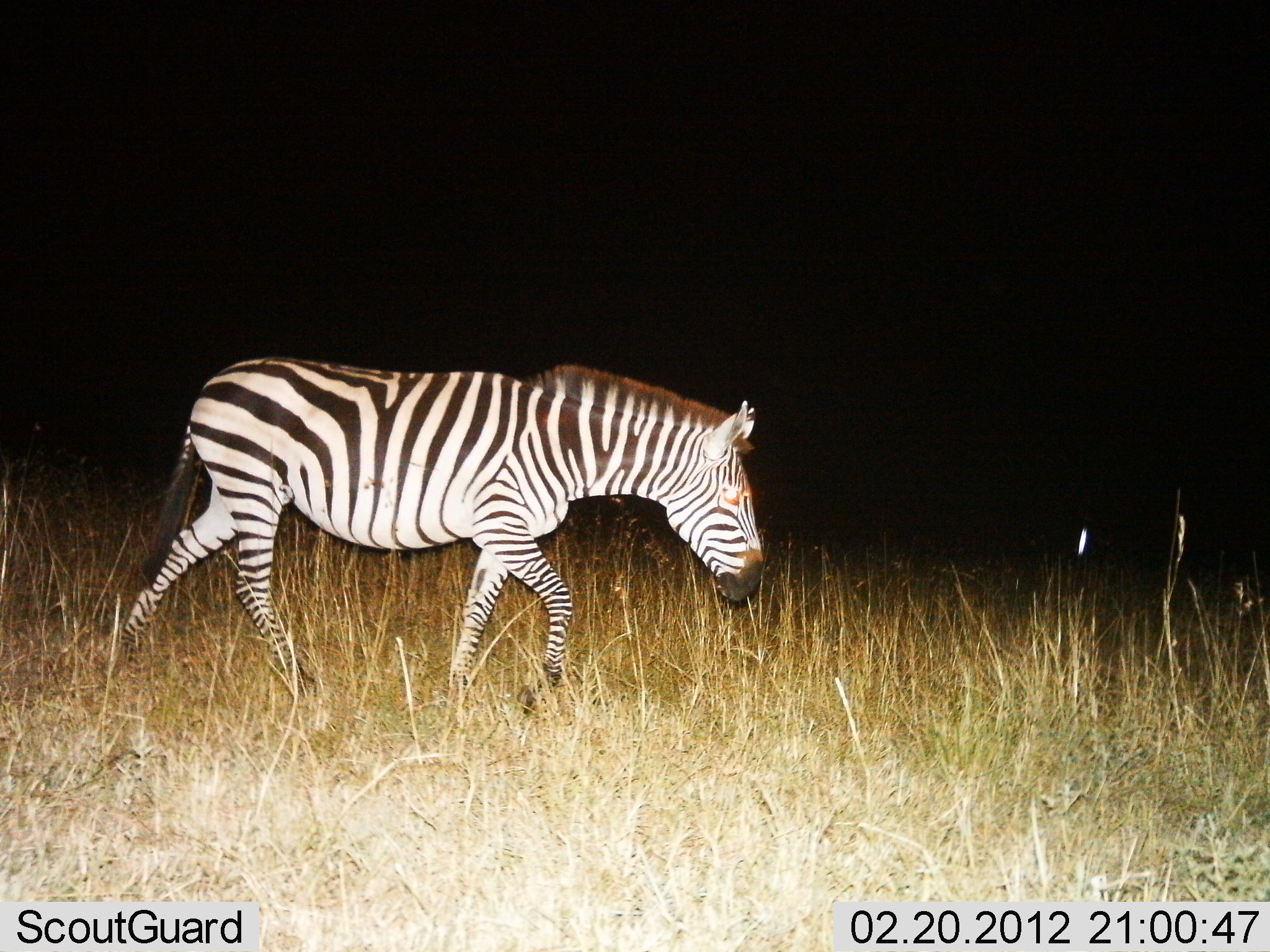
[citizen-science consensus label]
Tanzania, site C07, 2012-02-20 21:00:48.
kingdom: Animalia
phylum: Chordata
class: Mammalia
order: Perissodactyla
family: Equidae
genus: Equus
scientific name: Equus quagga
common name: plains zebra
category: zebra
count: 1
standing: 0%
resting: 0%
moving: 100%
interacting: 0%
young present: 0%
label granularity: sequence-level